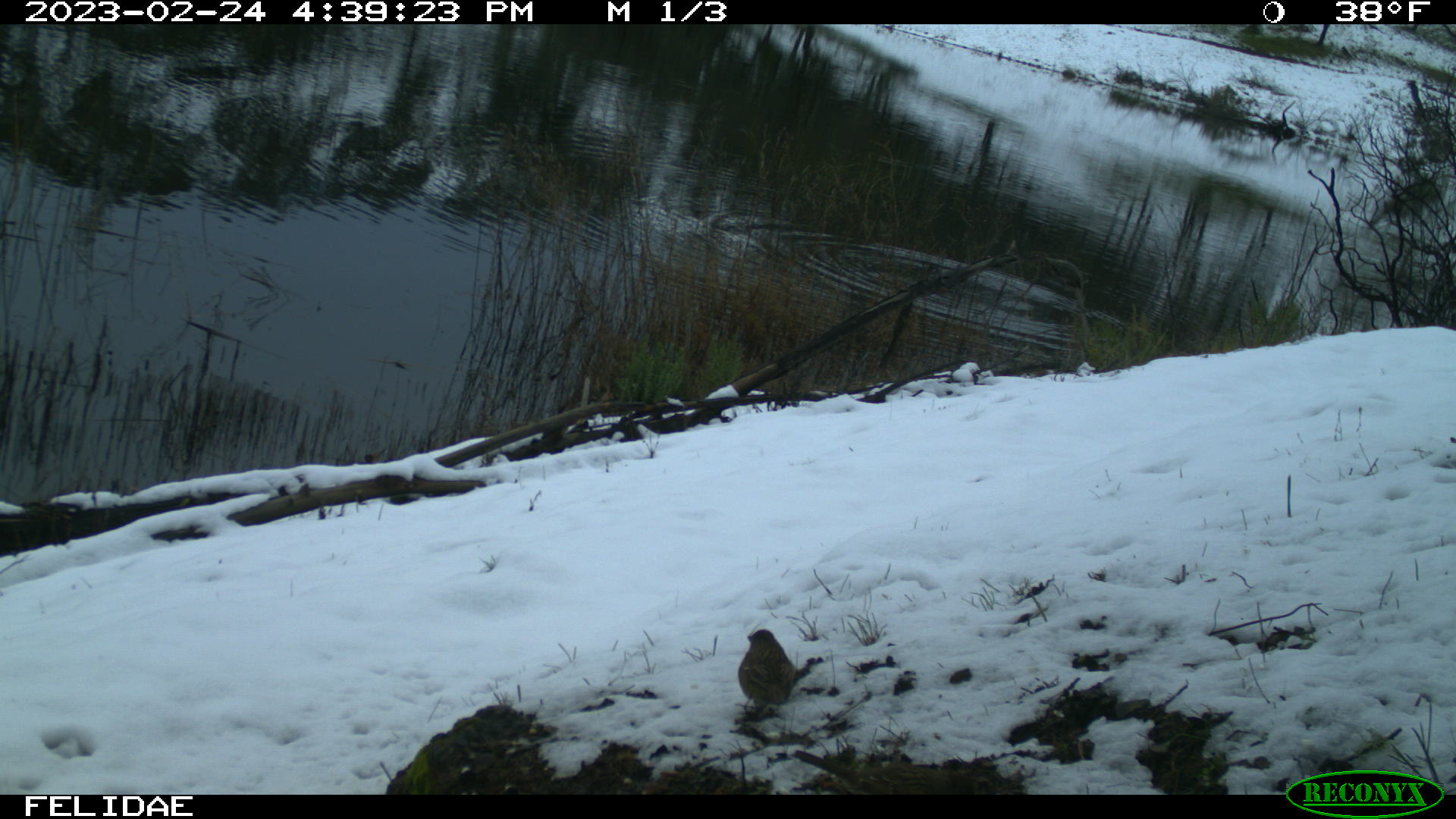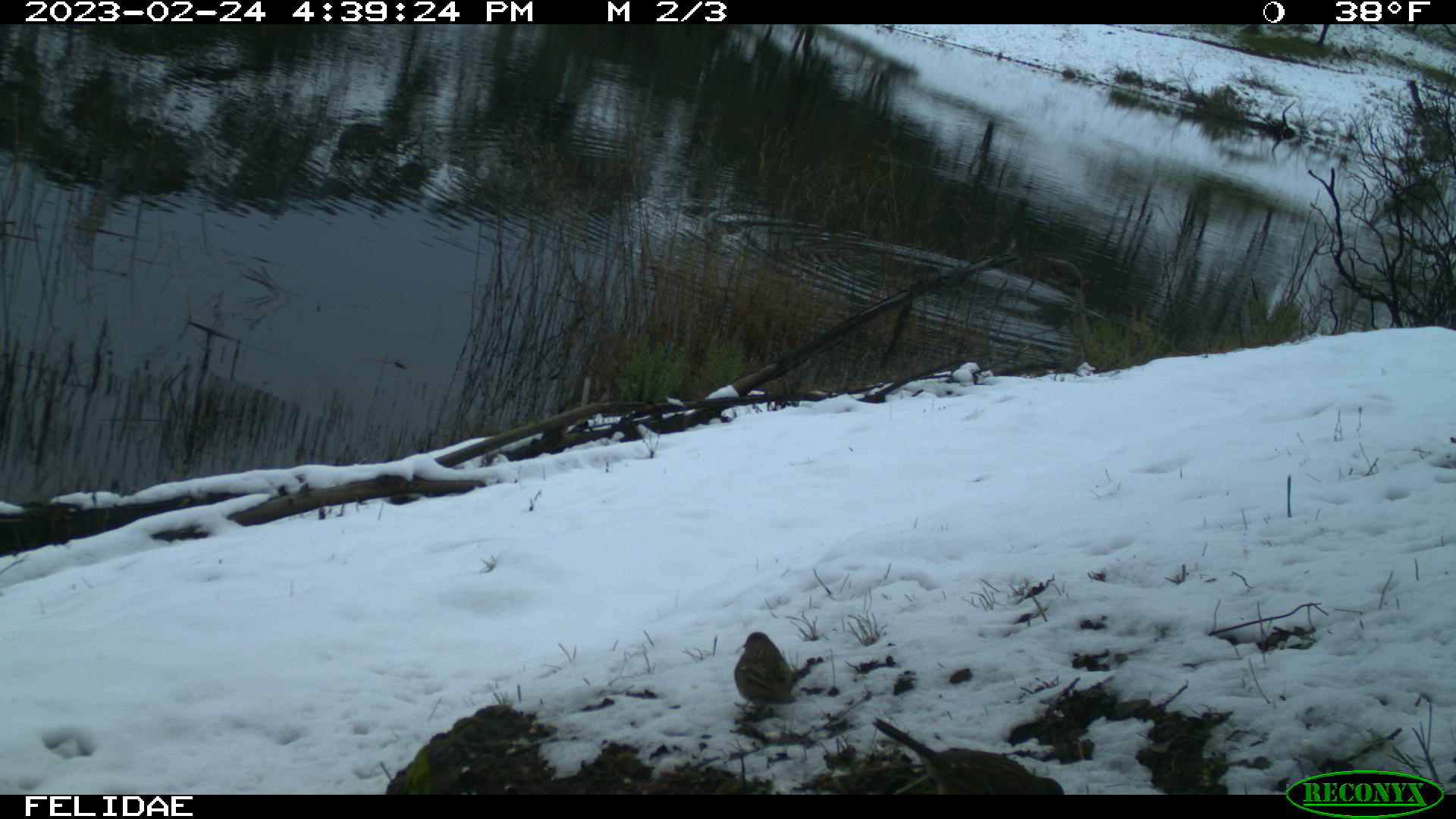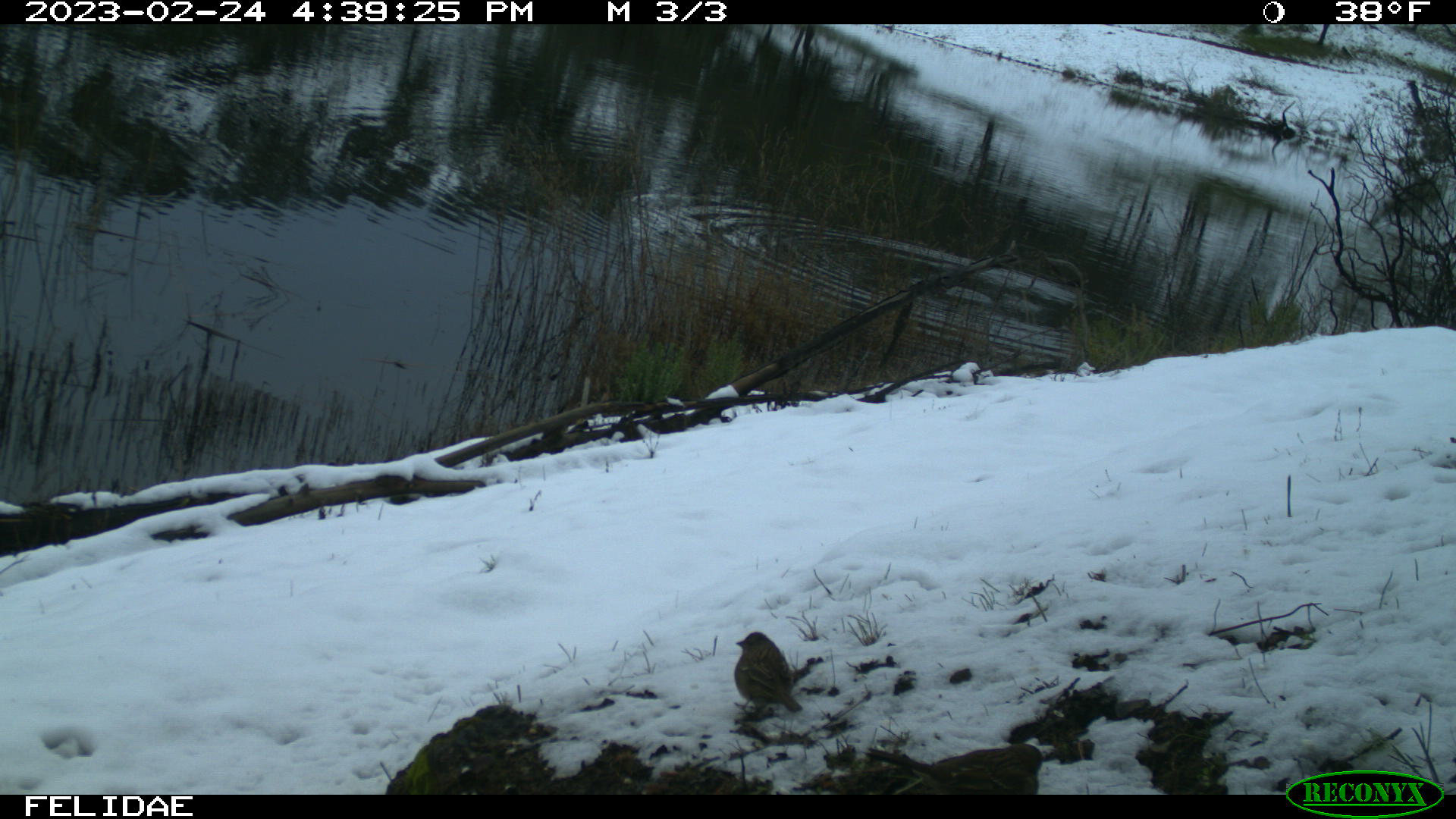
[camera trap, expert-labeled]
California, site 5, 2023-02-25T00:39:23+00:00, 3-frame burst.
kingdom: Animalia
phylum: Chordata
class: Aves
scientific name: Aves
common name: bird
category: unknown bird